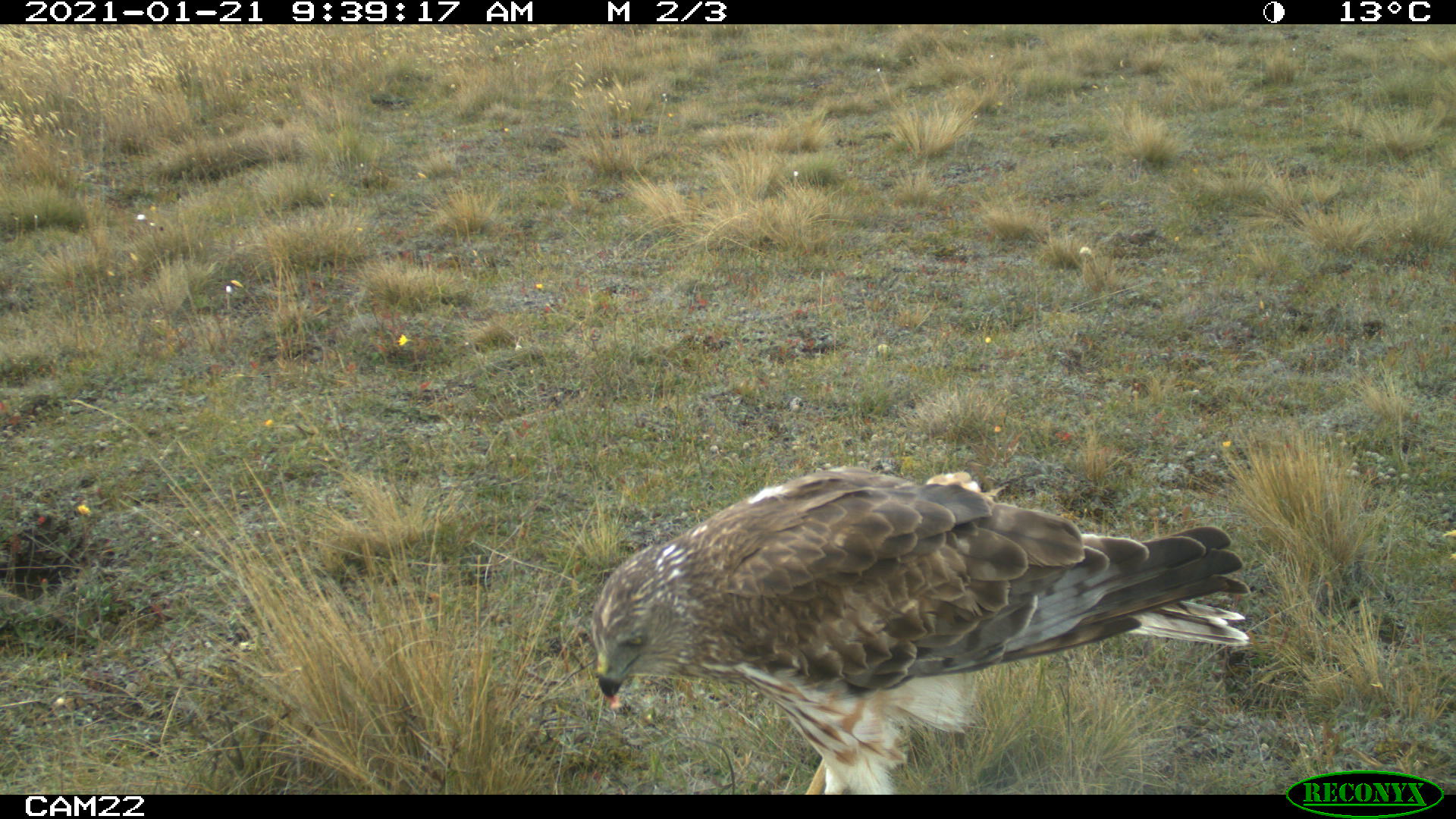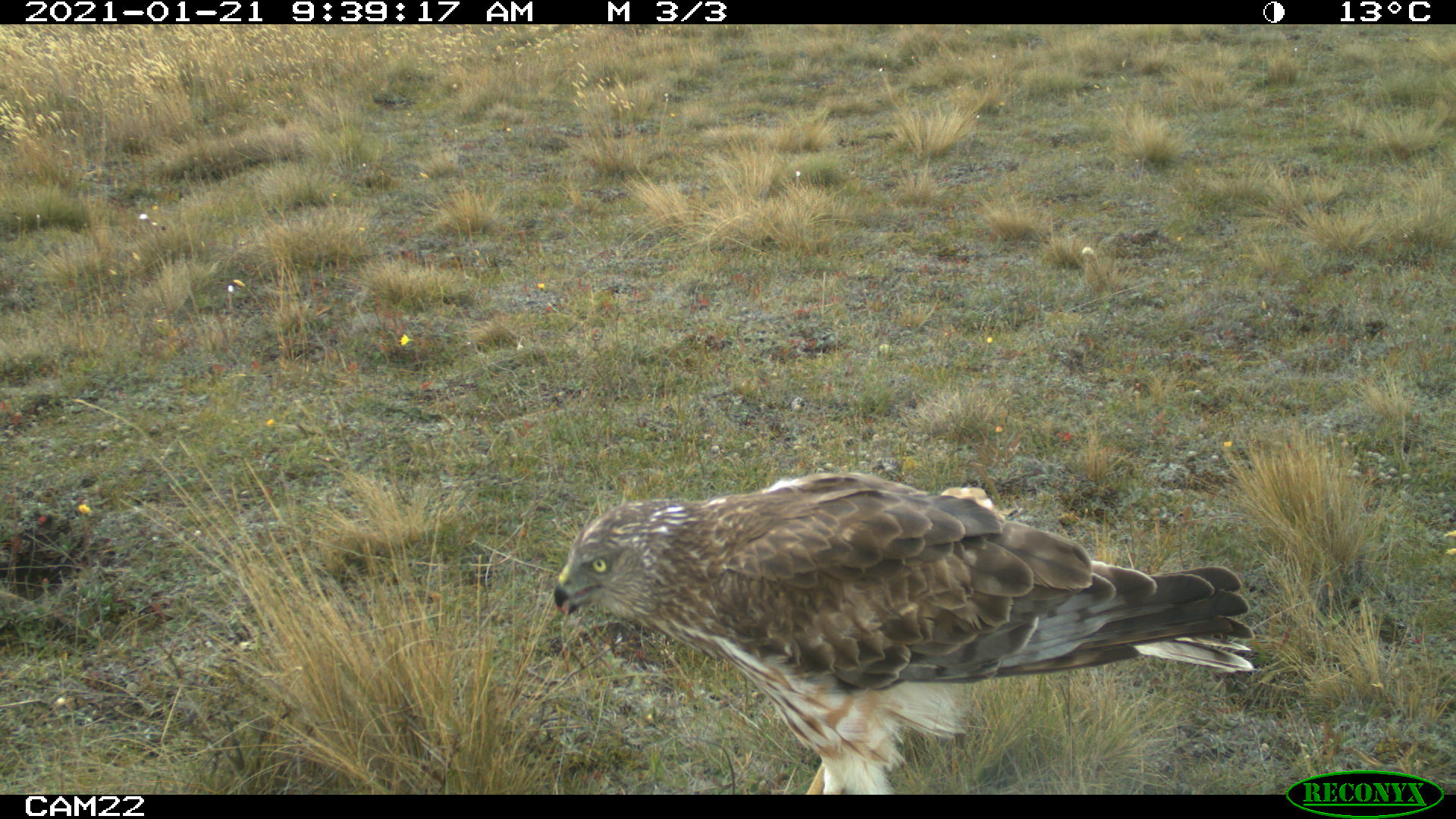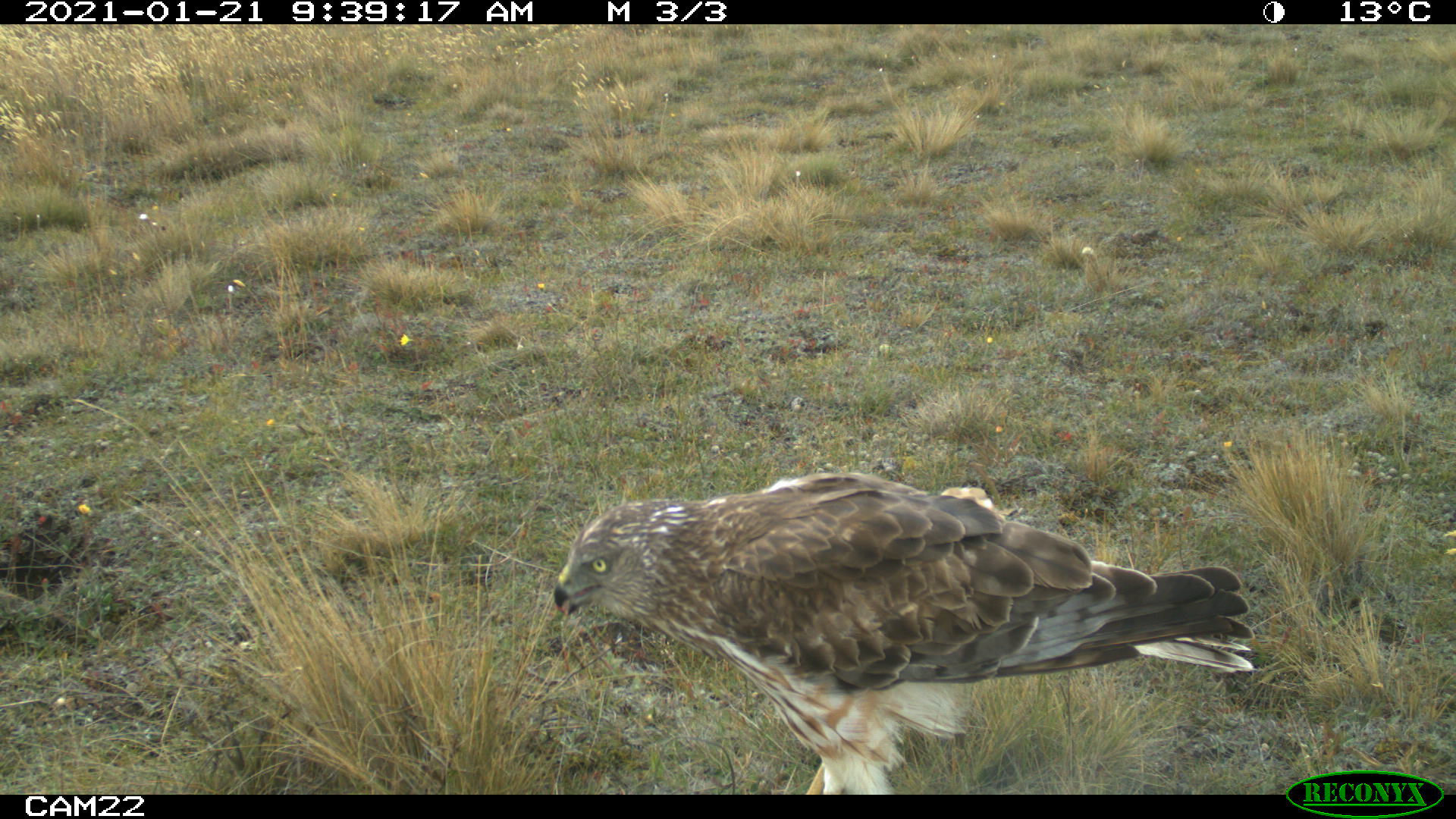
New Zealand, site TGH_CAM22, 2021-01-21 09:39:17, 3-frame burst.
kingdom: Animalia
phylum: Chordata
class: Aves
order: Accipitriformes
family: Accipitridae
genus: Circus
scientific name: Circus approximans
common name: swamp harrier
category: harrier